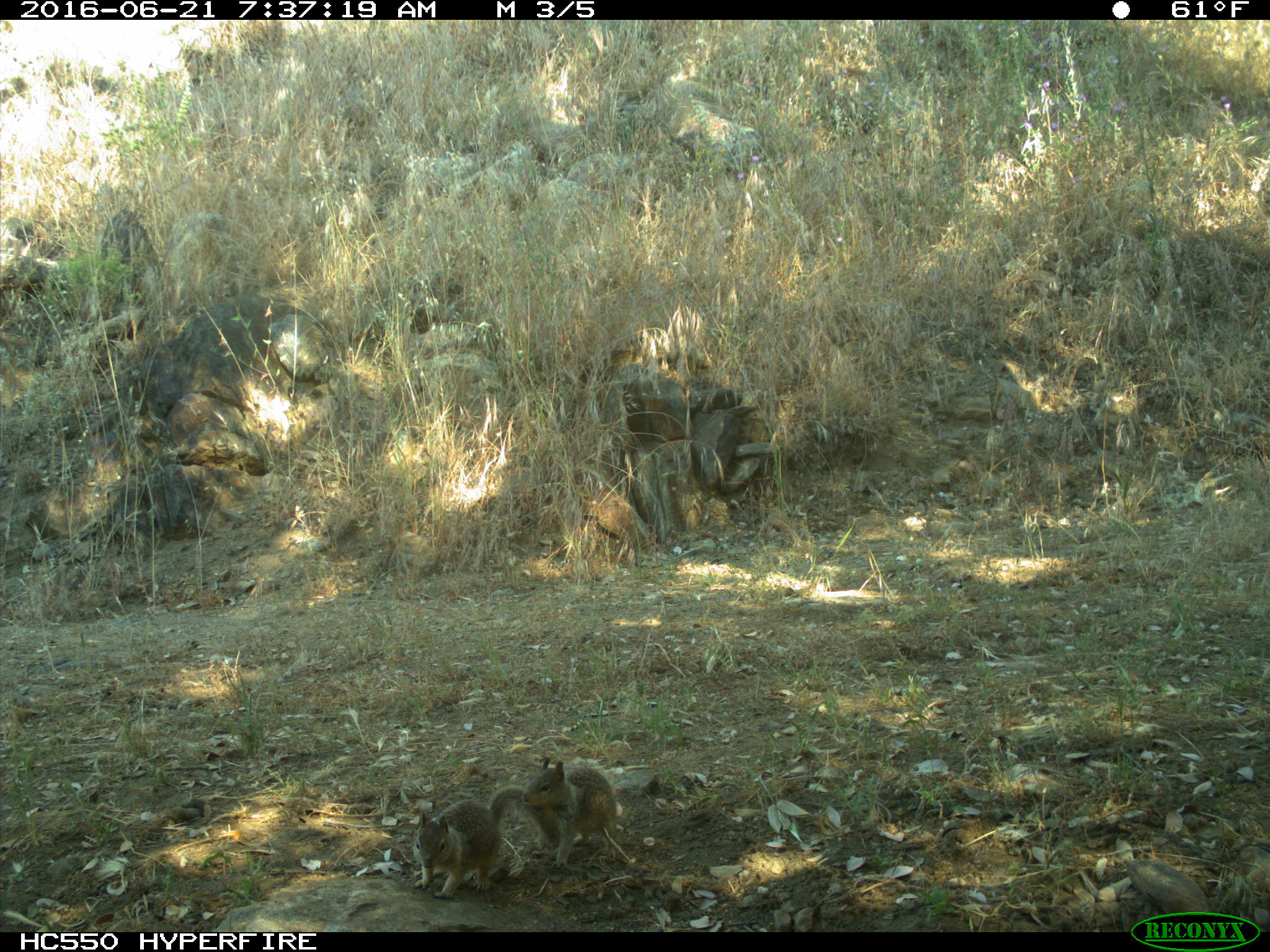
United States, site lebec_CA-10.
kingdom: Animalia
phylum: Chordata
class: Mammalia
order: Rodentia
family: Sciuridae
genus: Otospermophilus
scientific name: Otospermophilus beecheyi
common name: california ground squirrel